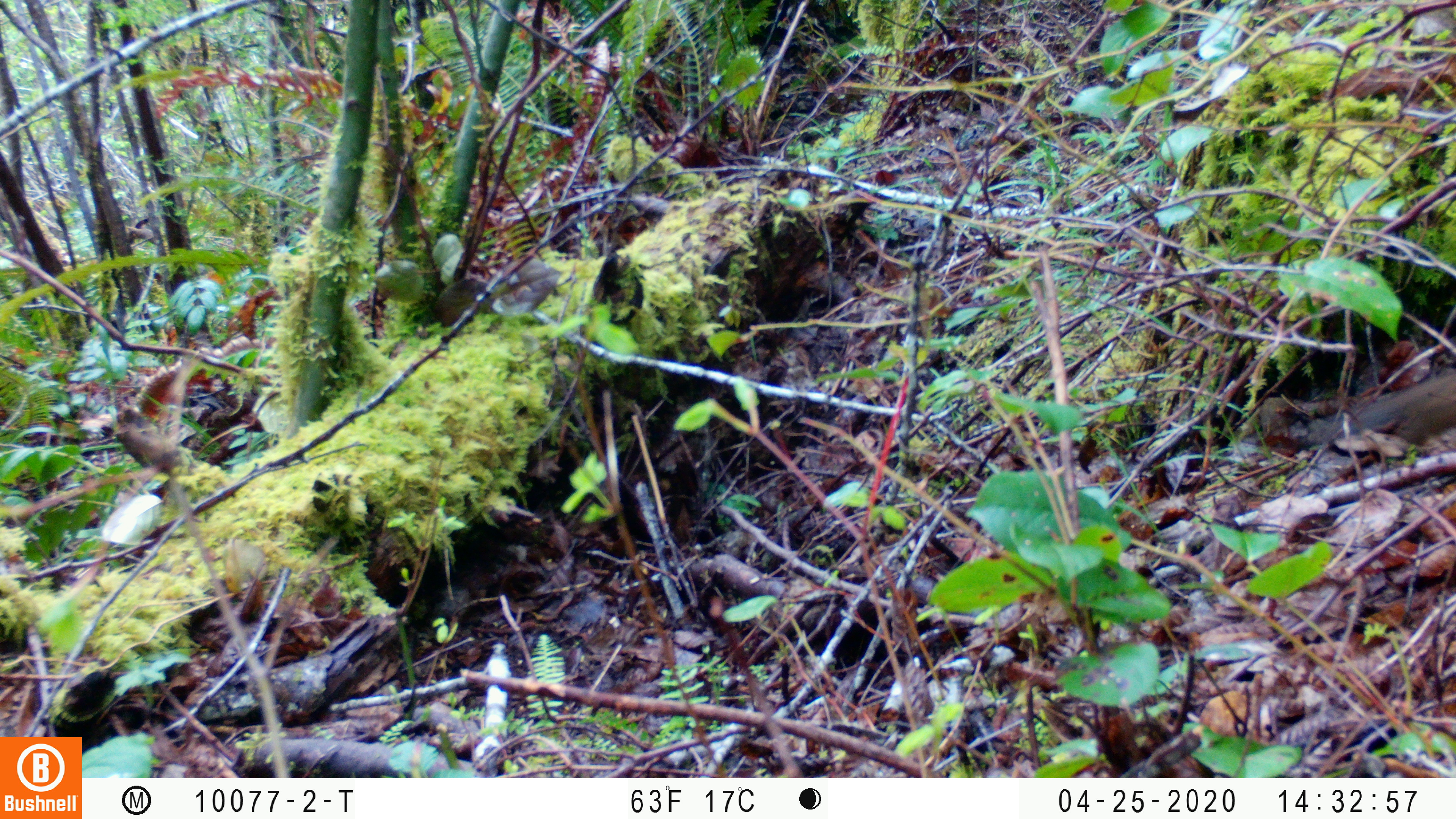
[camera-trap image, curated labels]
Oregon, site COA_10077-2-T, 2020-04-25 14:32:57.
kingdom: Animalia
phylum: Chordata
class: Mammalia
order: Rodentia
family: Sciuridae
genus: Neotamias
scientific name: Neotamias townsendii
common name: townsend's chipmunk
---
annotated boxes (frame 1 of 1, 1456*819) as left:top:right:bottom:
townsend's chipmunk: 1276:359:1453:465